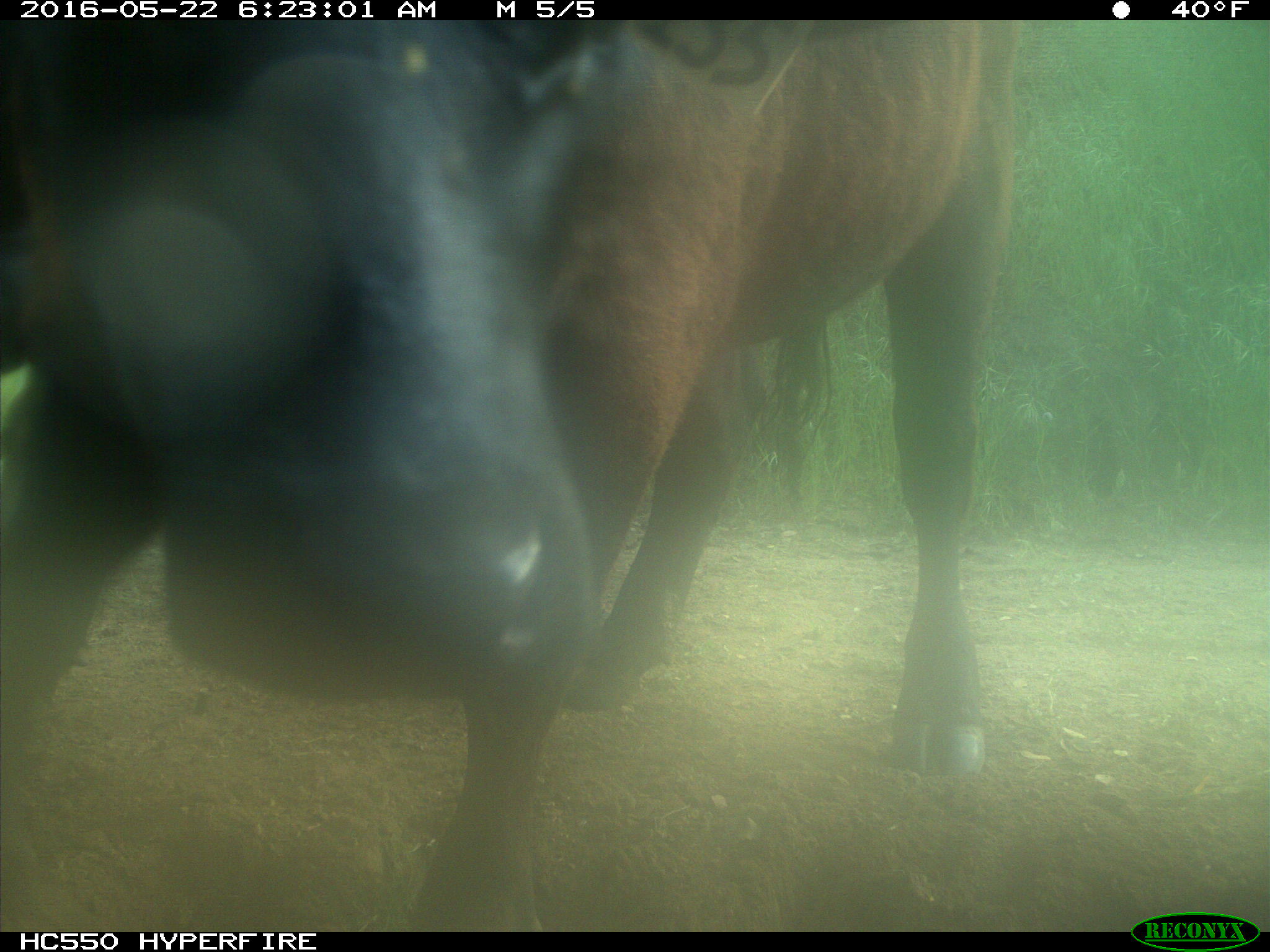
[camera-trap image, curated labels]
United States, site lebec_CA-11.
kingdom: Animalia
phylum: Chordata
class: Mammalia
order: Artiodactyla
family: Bovidae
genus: Bos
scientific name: Bos taurus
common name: domestic cow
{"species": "Bos taurus (domestic cow)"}